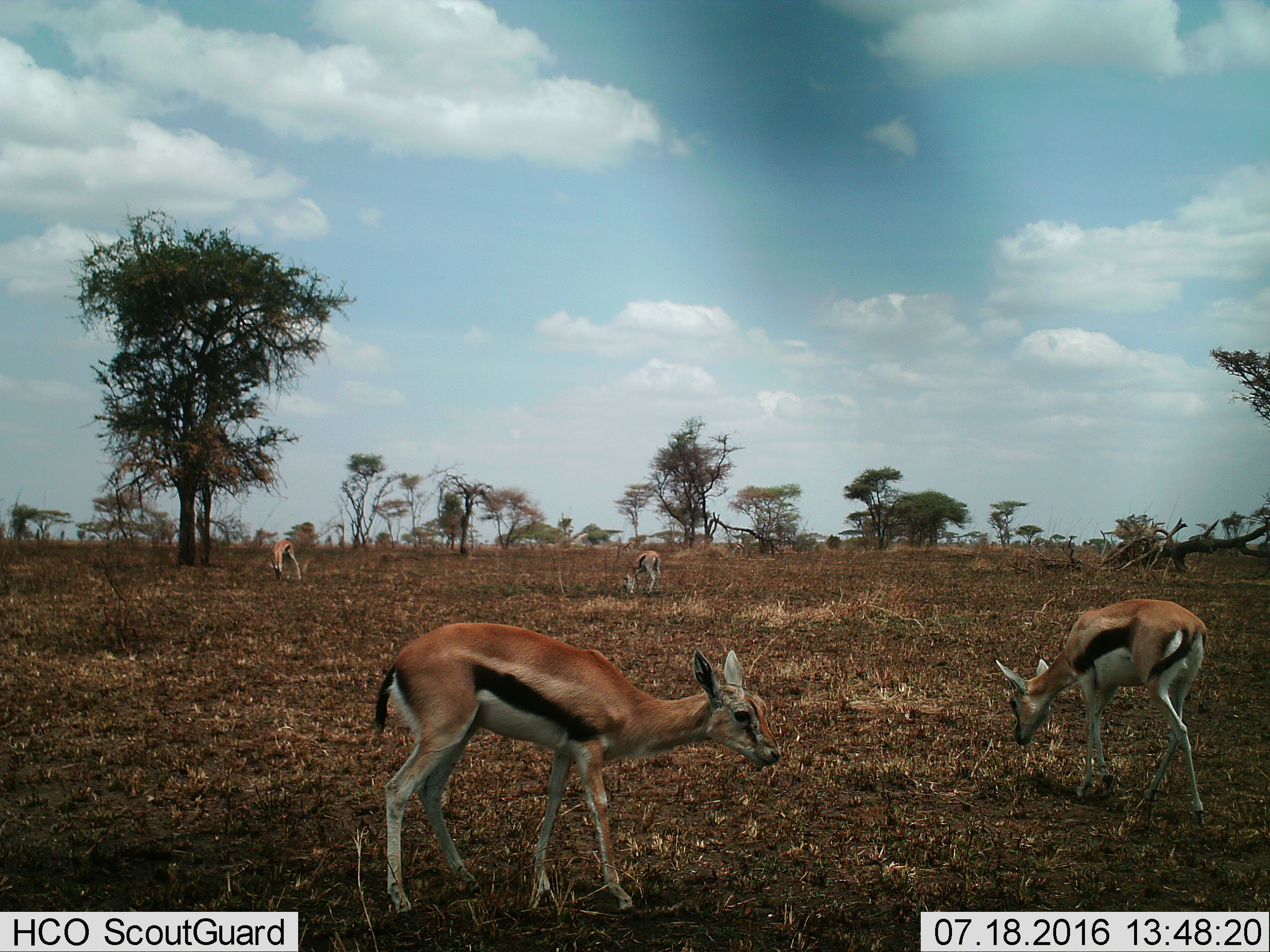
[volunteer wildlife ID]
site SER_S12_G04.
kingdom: Animalia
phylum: Chordata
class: Mammalia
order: Artiodactyla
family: Bovidae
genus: Eudorcas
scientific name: Eudorcas thomsonii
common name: thomson's gazelle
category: gazellethomsons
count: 4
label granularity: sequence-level